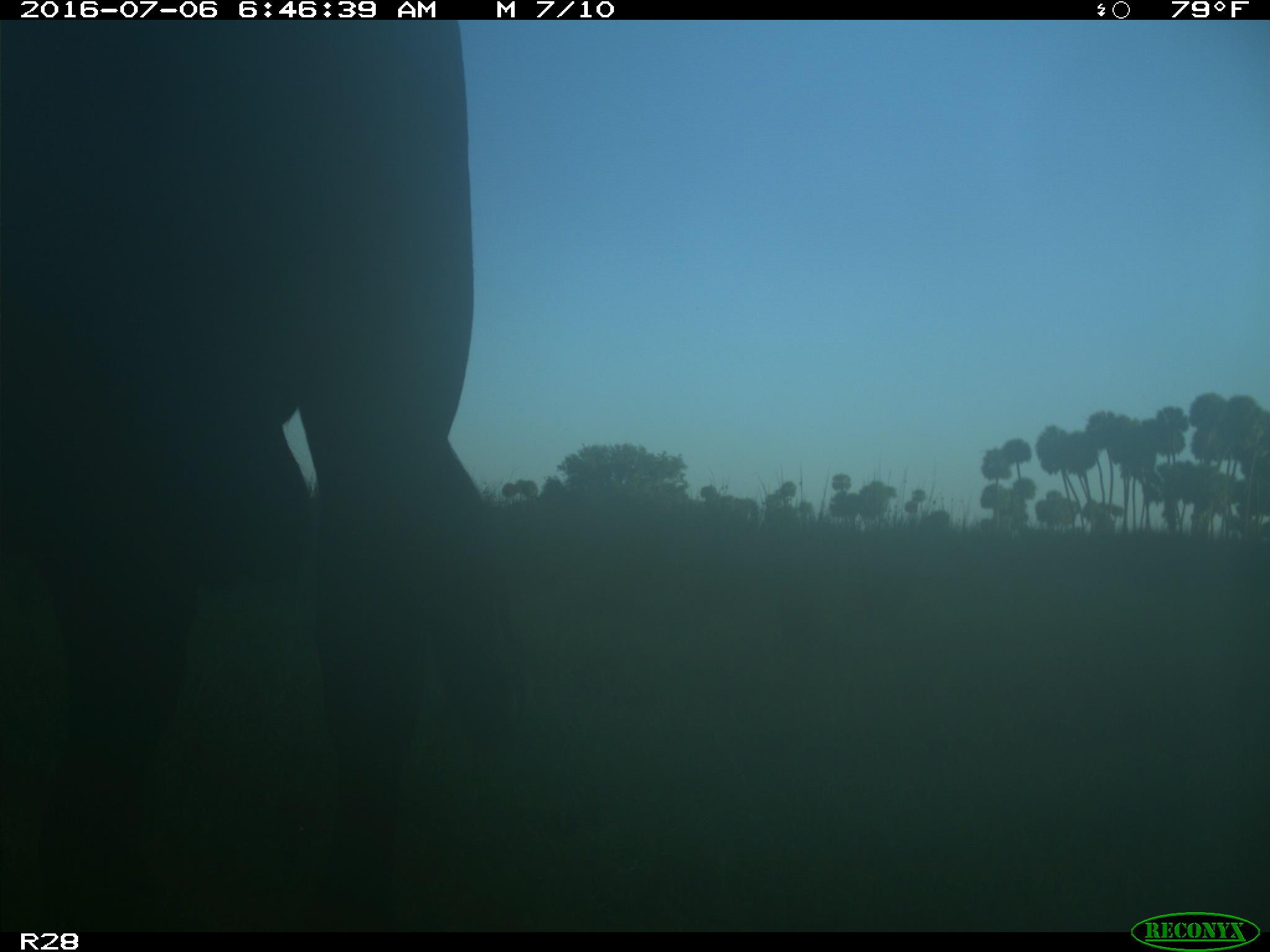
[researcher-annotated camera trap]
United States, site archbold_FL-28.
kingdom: Animalia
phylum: Chordata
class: Mammalia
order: Artiodactyla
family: Bovidae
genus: Bos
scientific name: Bos taurus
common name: domestic cow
Bos taurus (domestic cow).